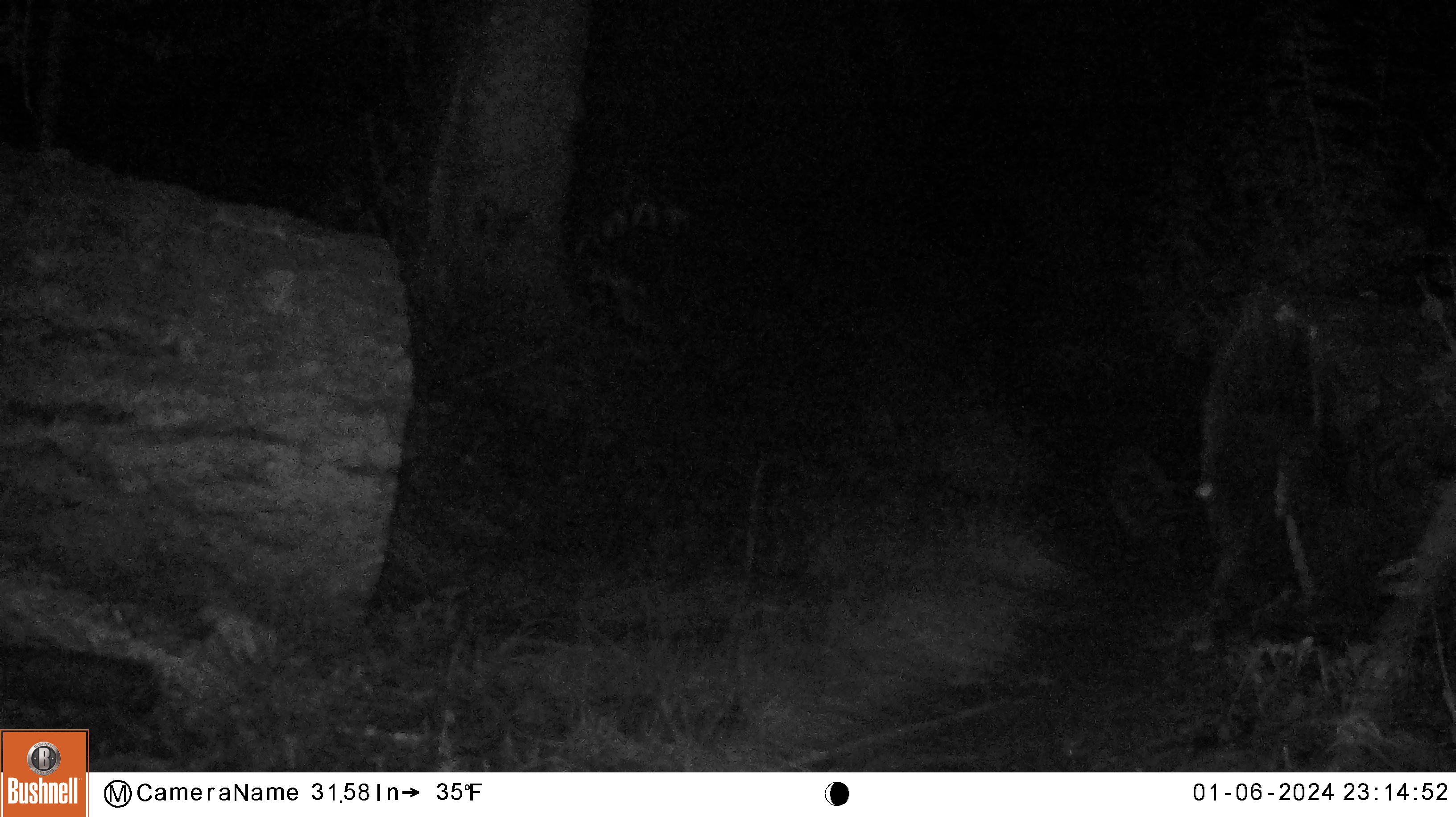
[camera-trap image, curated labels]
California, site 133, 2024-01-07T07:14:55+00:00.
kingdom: Animalia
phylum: Chordata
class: Mammalia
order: Carnivora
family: Procyonidae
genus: Procyon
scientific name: Procyon lotor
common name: raccoon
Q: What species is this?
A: Raccoon (Procyon lotor).